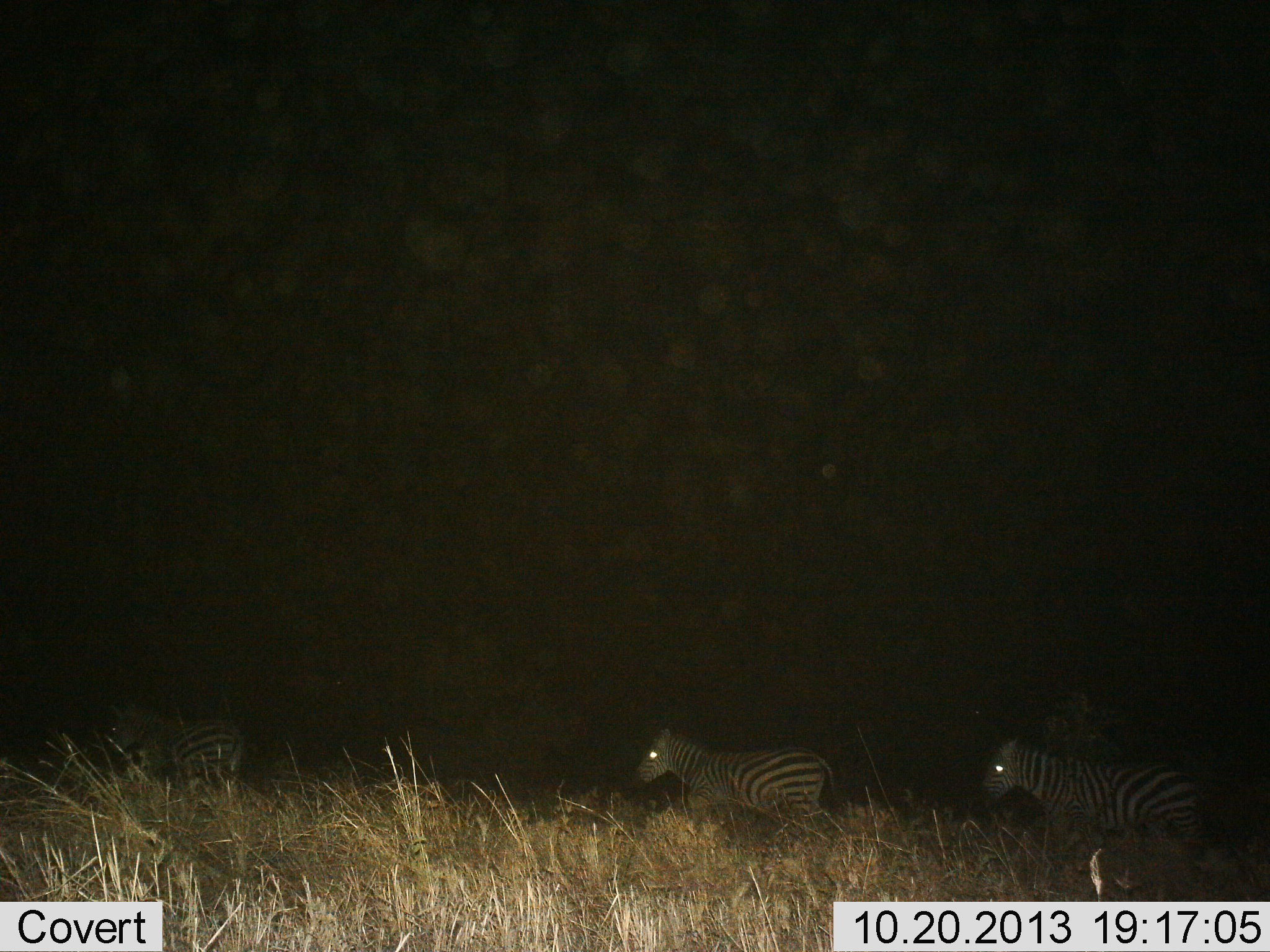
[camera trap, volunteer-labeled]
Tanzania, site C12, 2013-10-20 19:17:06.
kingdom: Animalia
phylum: Chordata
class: Mammalia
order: Perissodactyla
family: Equidae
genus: Equus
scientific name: Equus quagga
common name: plains zebra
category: zebra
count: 3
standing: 19%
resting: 0%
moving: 81%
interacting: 5%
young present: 0%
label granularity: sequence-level